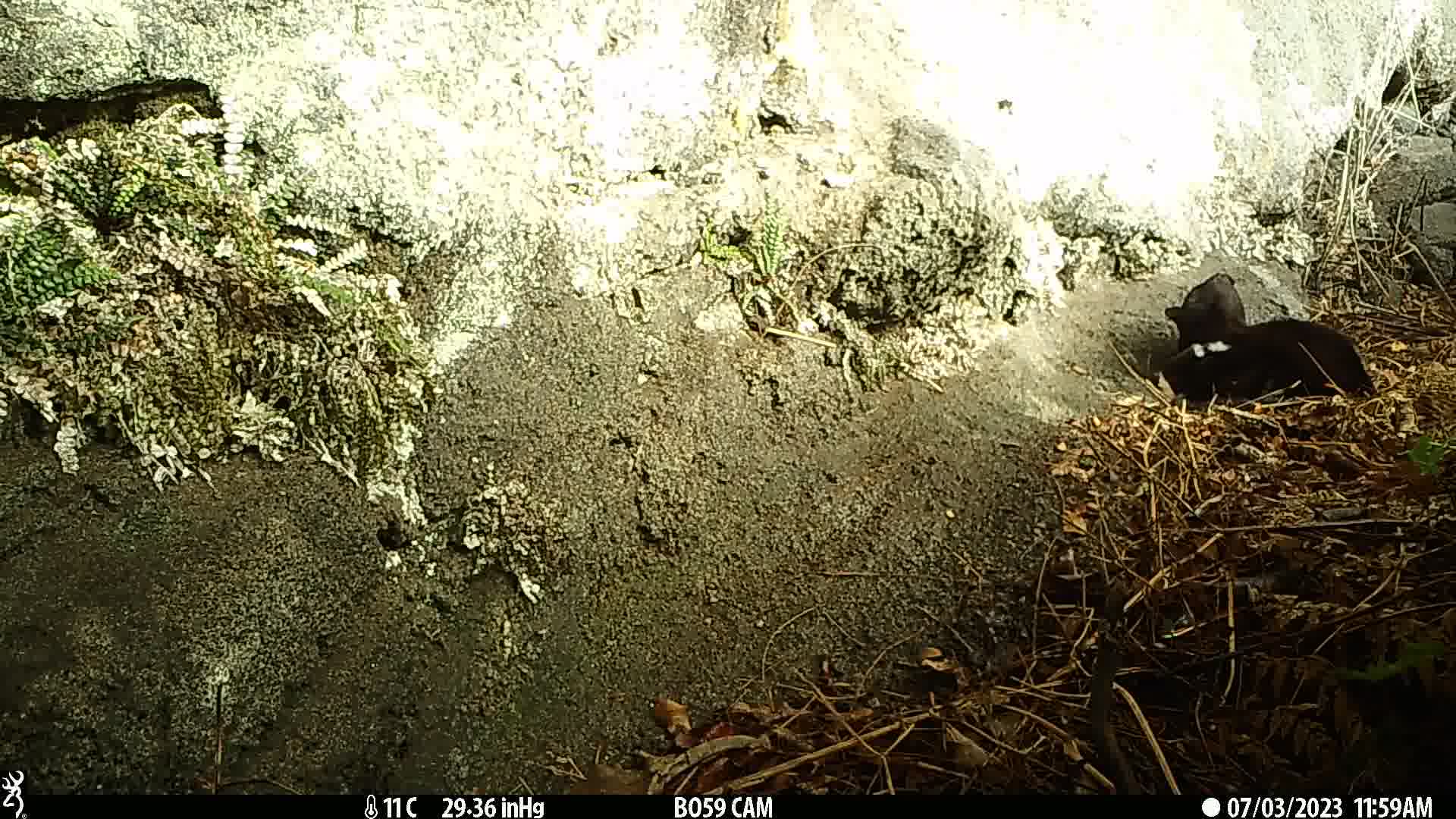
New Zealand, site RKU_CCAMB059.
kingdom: Animalia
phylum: Chordata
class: Mammalia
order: Carnivora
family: Felidae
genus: Felis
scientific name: Felis catus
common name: domestic cat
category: cat